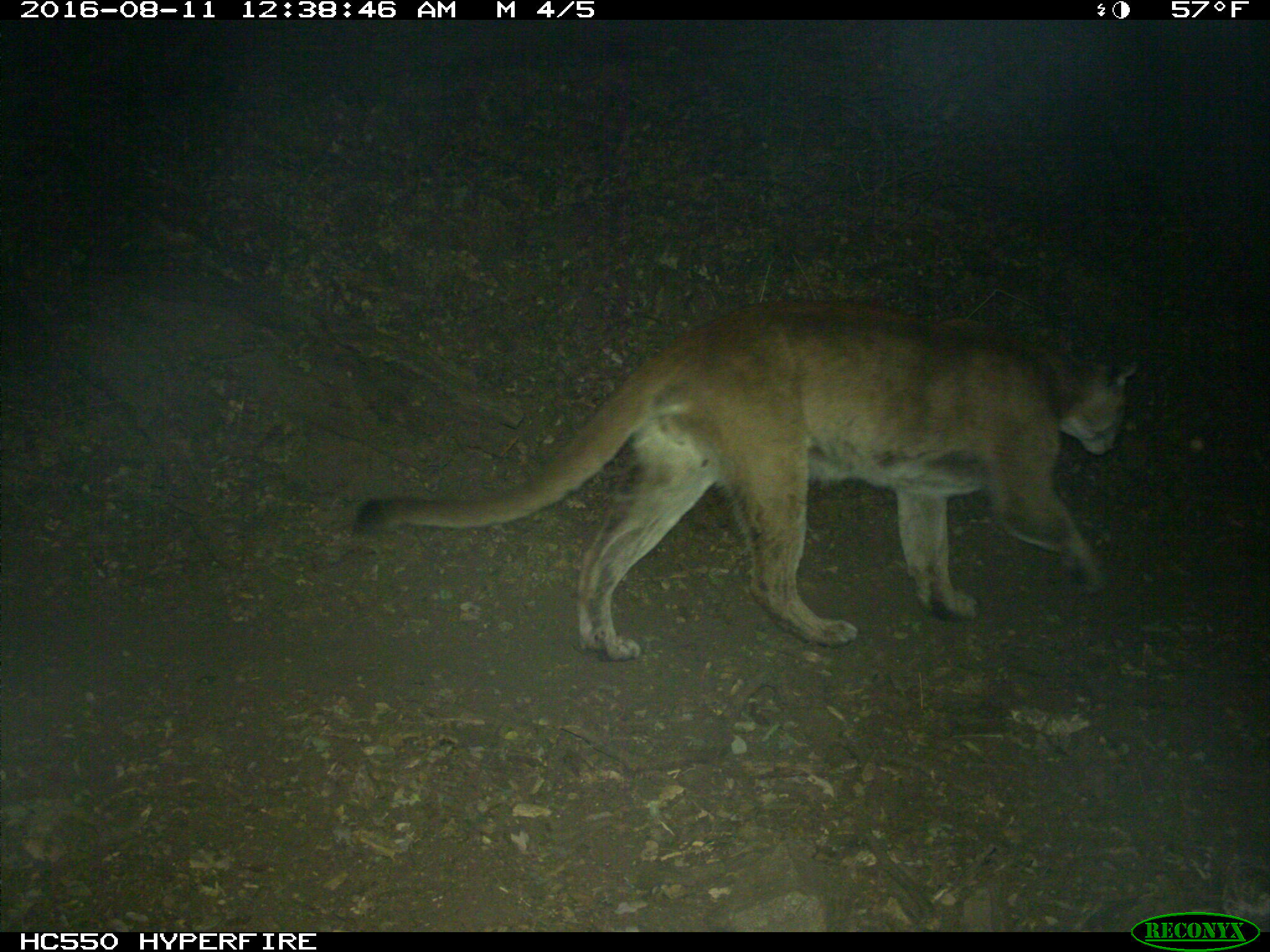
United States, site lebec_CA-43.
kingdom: Animalia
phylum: Chordata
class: Mammalia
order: Carnivora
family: Felidae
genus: Puma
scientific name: Puma concolor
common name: mountain lion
Puma concolor (mountain lion).